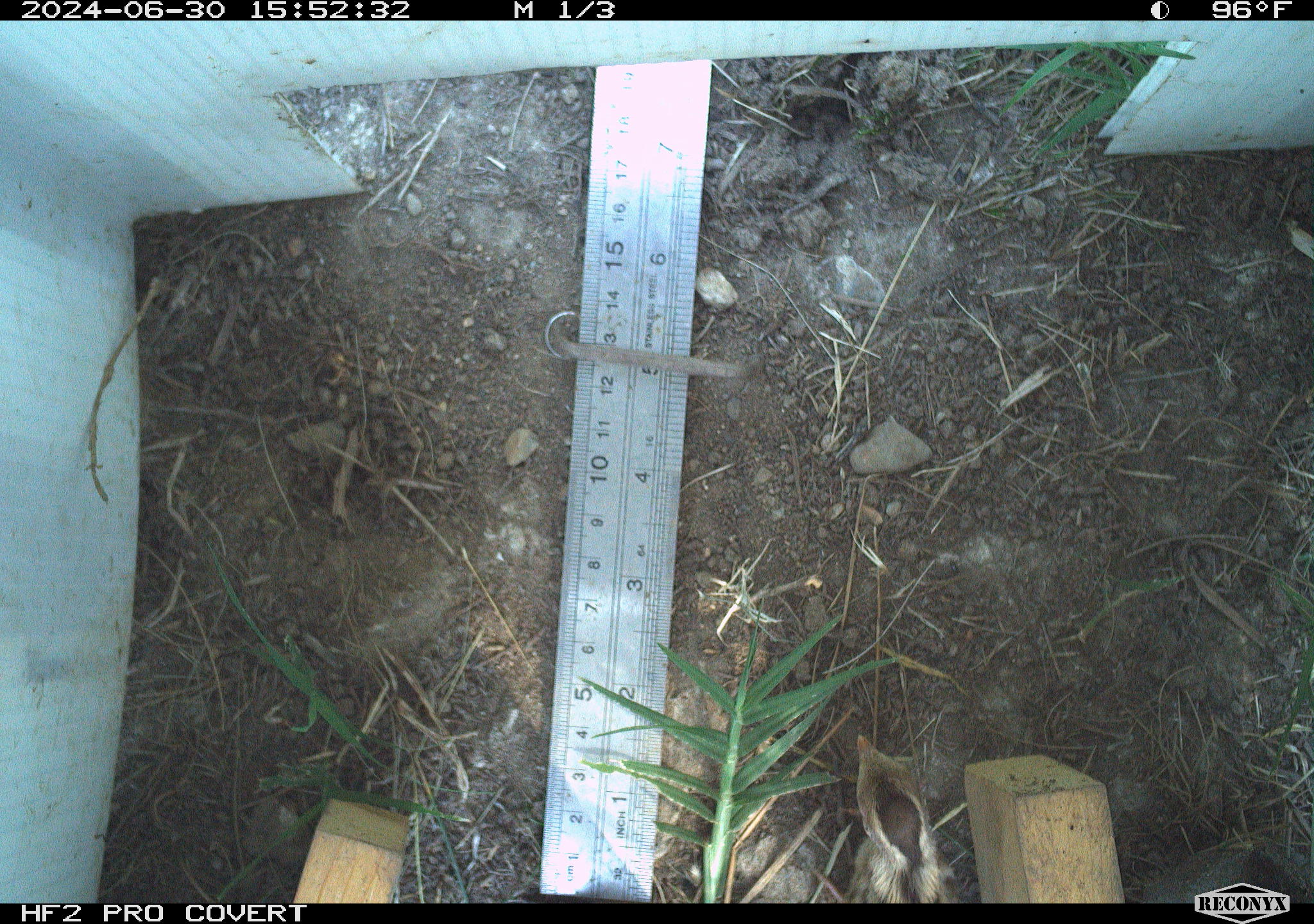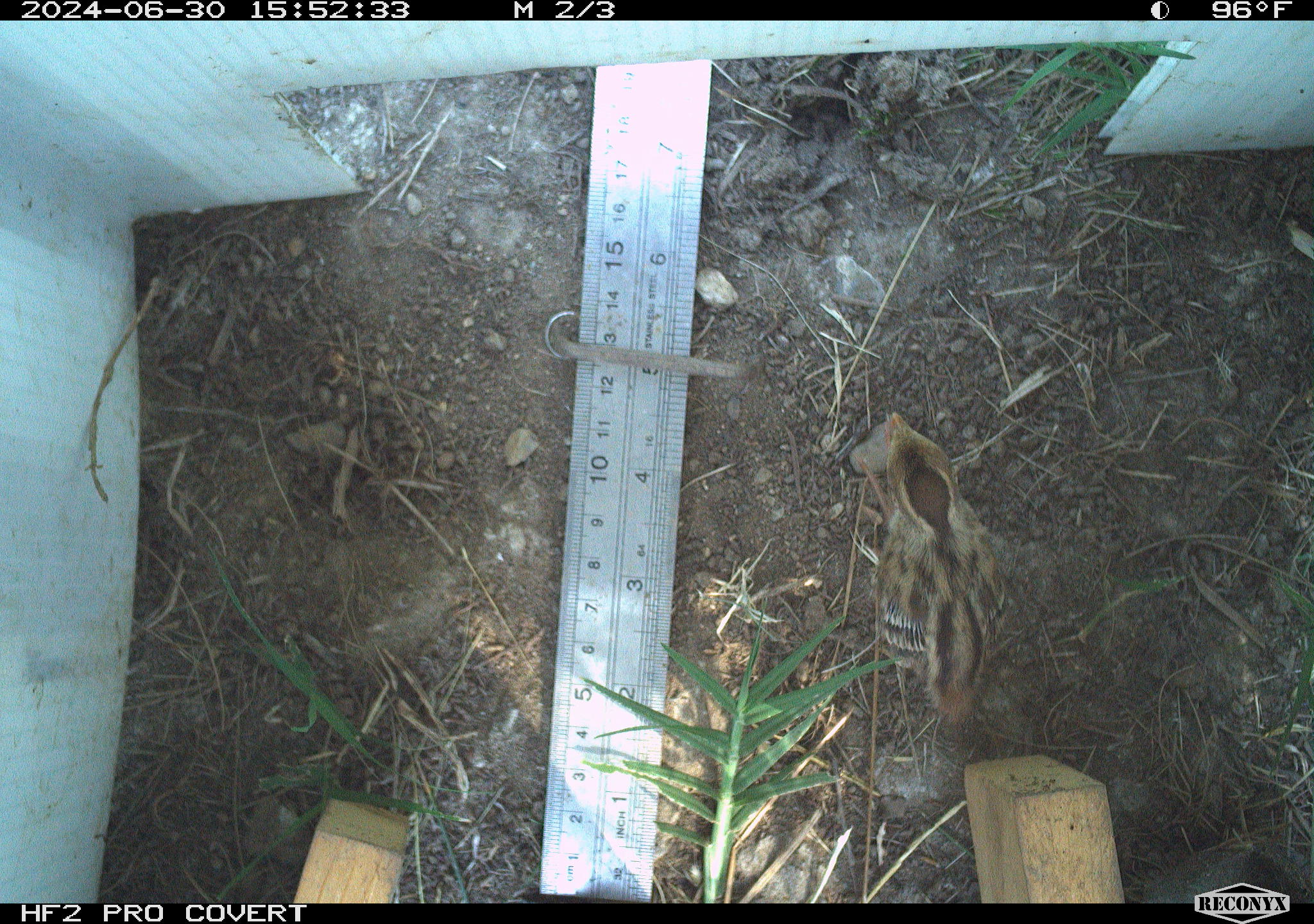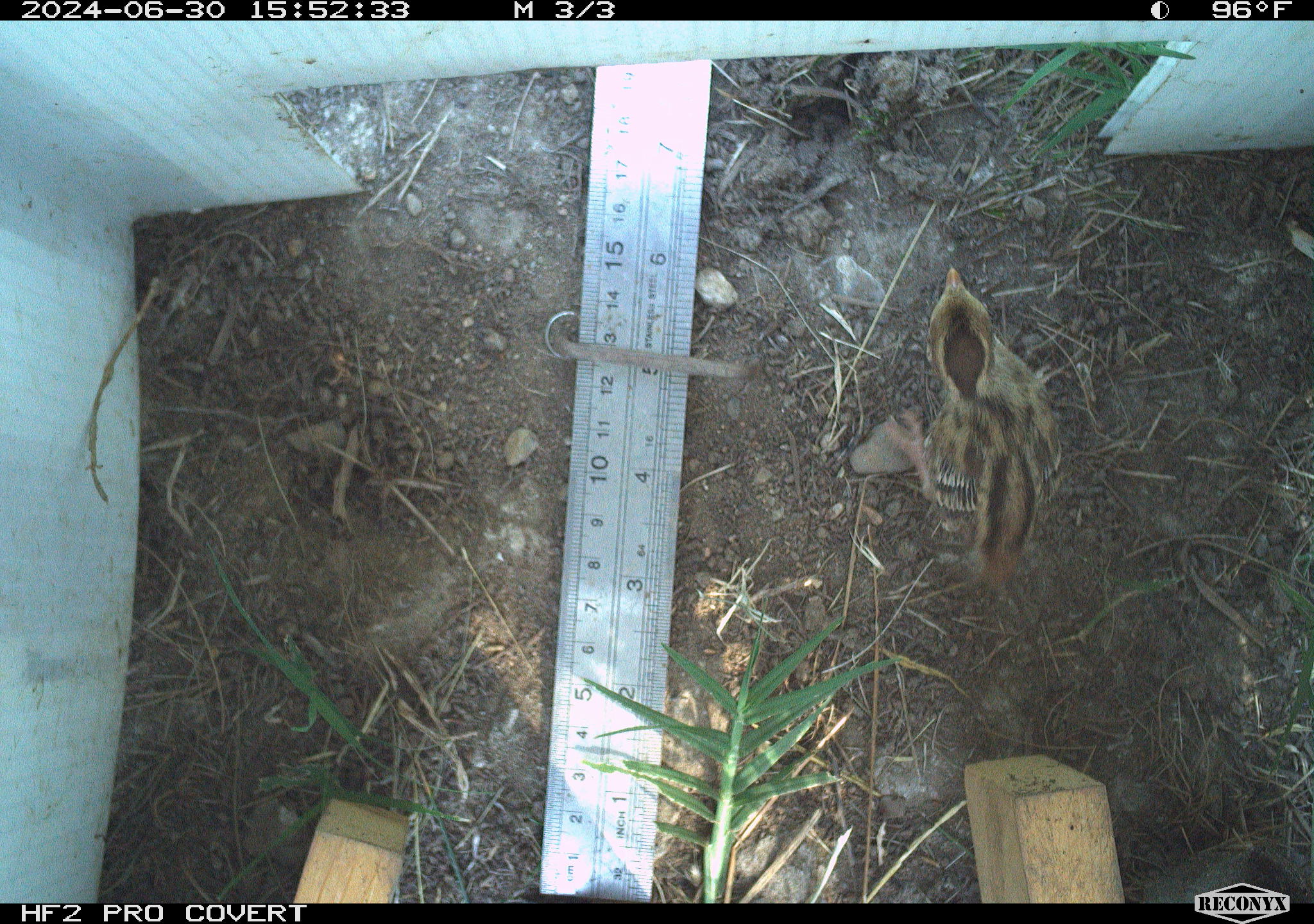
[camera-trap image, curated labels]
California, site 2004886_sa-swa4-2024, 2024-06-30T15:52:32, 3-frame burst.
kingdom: Animalia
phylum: Chordata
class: Aves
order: Galliformes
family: Phasianidae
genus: Meleagris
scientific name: Meleagris gallopavo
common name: wild turkey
Wild turkey (Meleagris gallopavo).